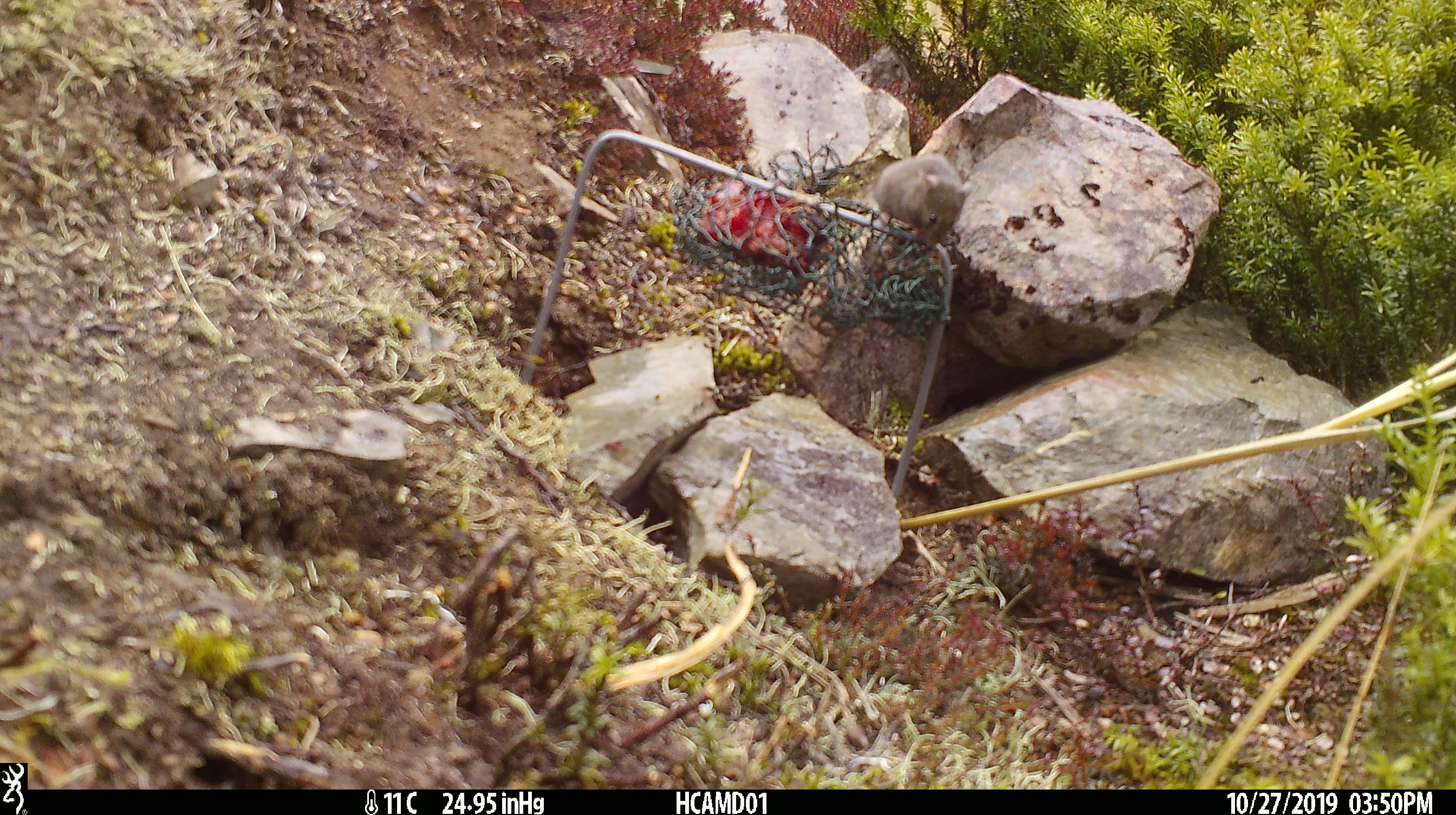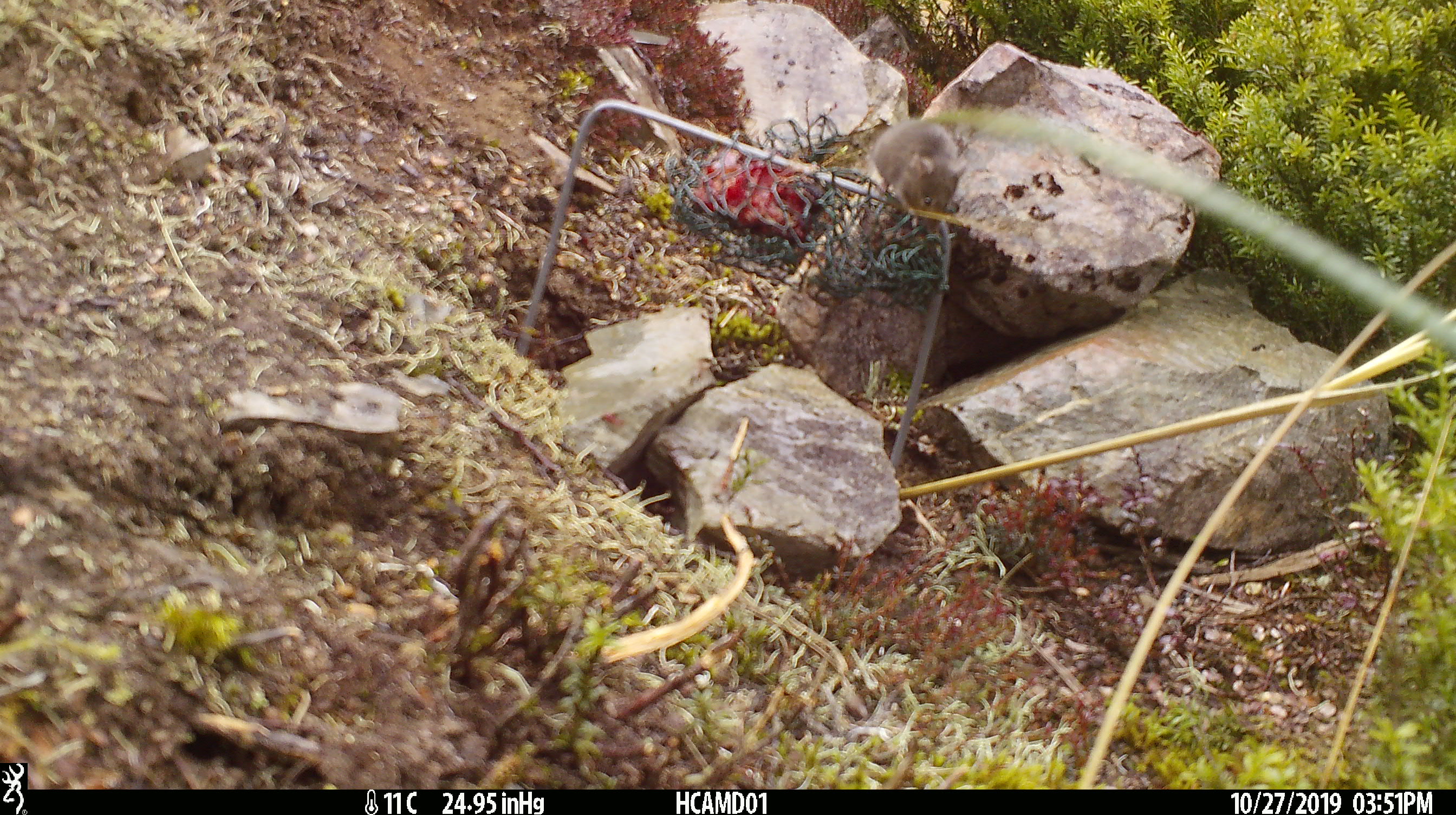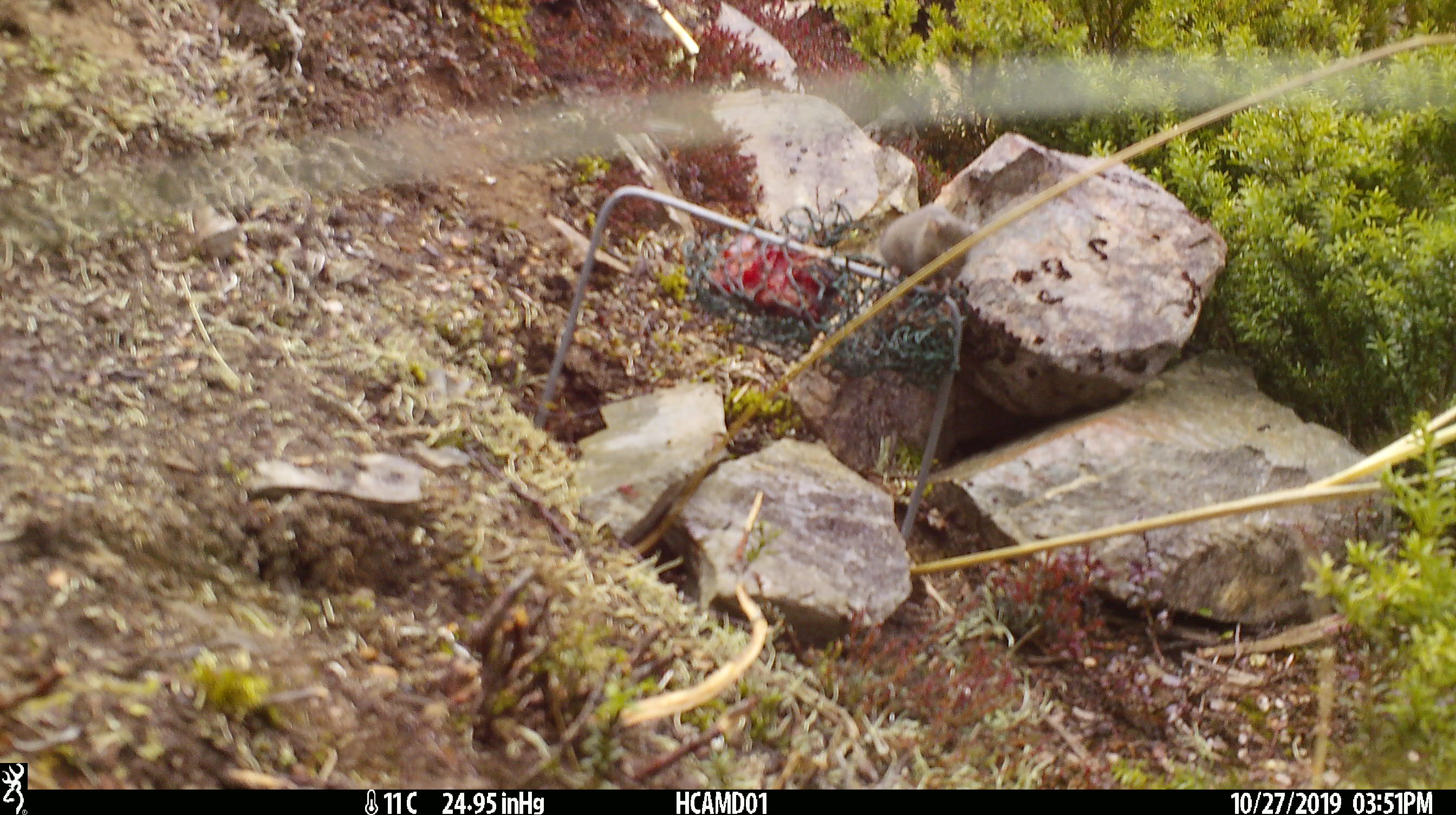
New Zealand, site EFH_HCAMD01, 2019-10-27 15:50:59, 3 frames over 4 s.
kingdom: Animalia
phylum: Chordata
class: Mammalia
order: Rodentia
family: Muridae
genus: Mus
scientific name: Mus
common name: mouse